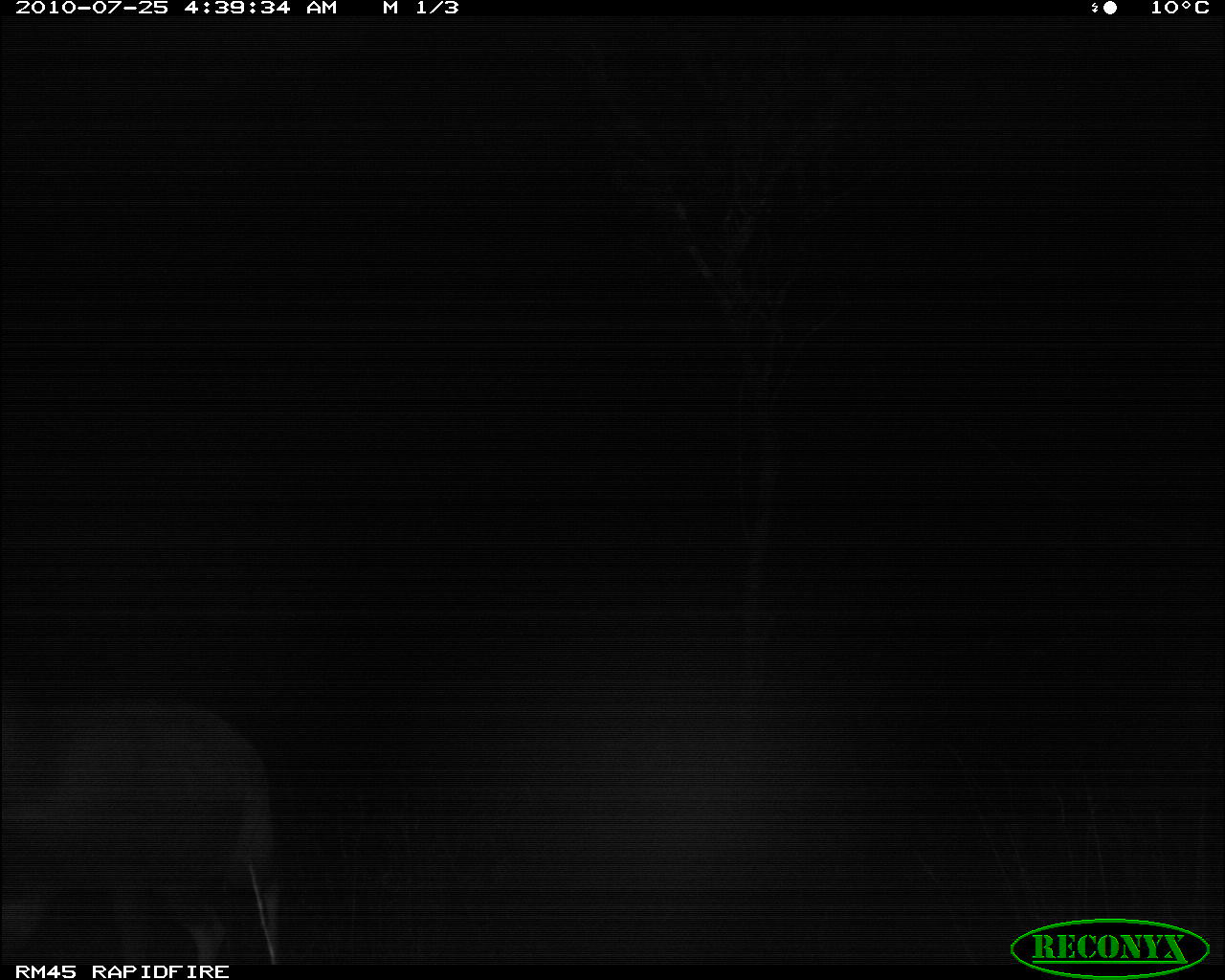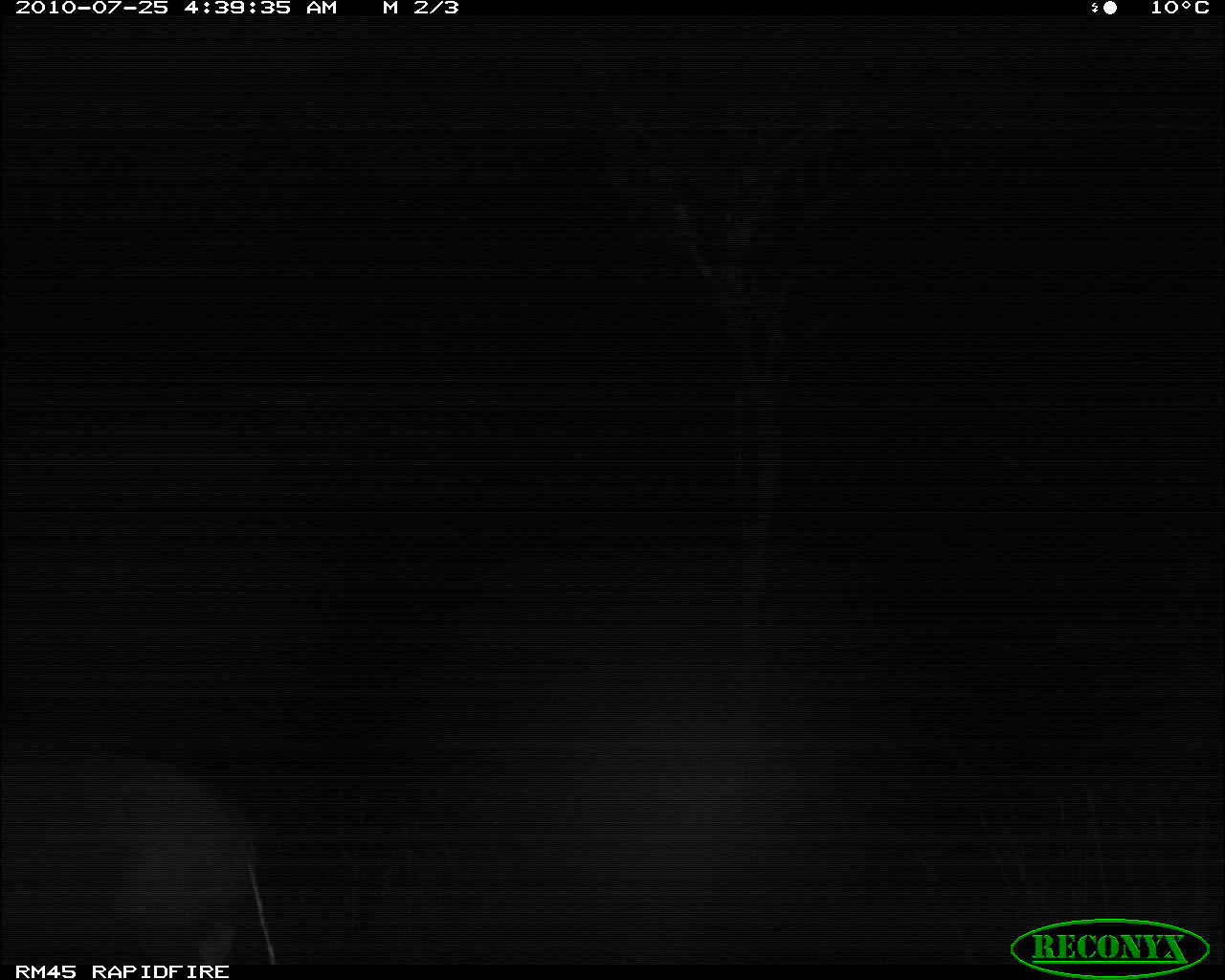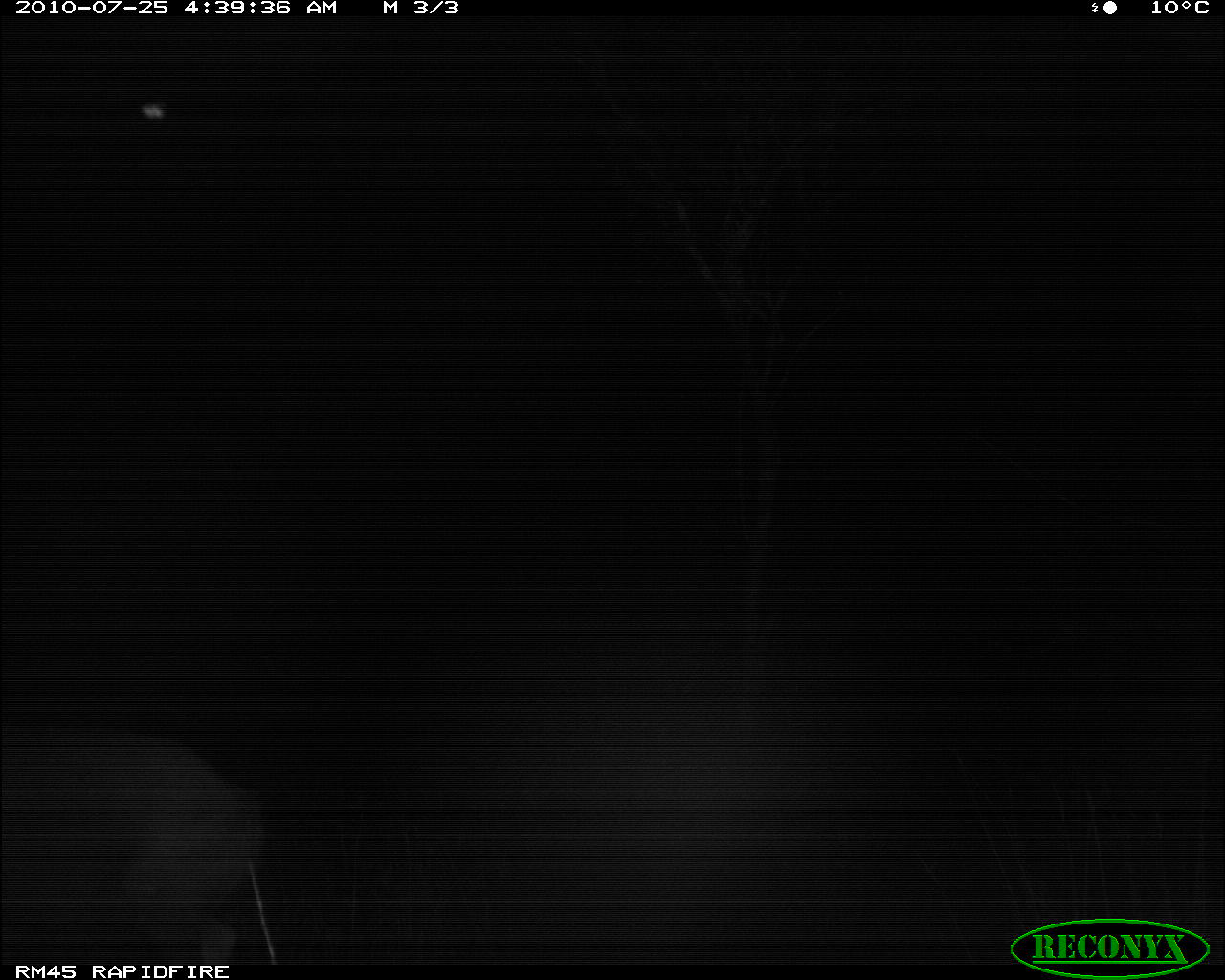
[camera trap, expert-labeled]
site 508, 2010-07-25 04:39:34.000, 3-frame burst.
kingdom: Animalia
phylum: Chordata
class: Mammalia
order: Artiodactyla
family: Bovidae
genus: Sylvicapra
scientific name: Sylvicapra grimmia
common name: bush duiker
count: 1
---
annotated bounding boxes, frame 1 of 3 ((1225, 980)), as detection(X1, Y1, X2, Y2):
sylvicapra grimmia: detection(0, 702, 283, 964)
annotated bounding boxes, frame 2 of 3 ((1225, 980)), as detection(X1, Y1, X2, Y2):
sylvicapra grimmia: detection(0, 751, 276, 964)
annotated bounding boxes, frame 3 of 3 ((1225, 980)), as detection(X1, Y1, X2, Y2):
sylvicapra grimmia: detection(0, 725, 262, 964)